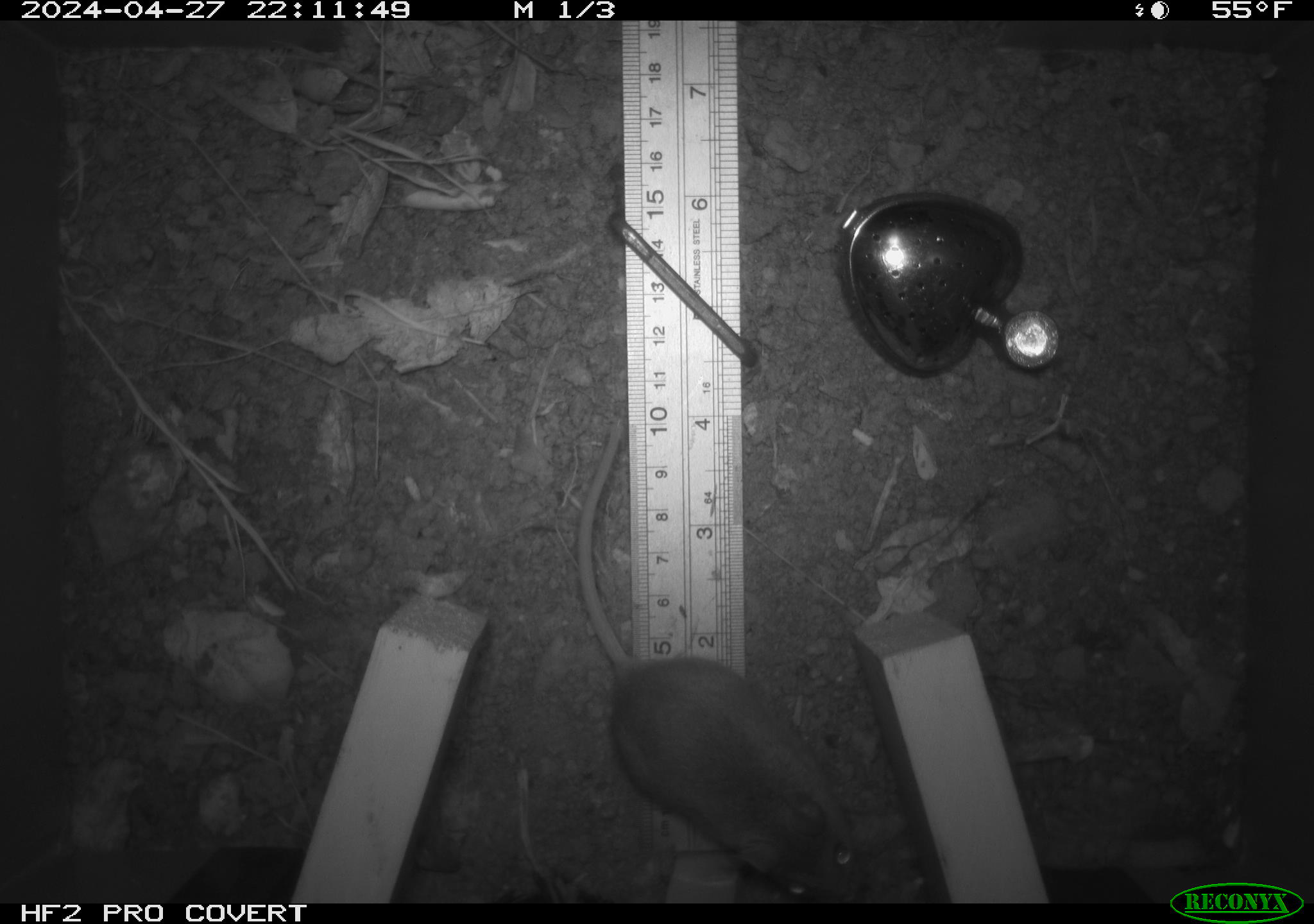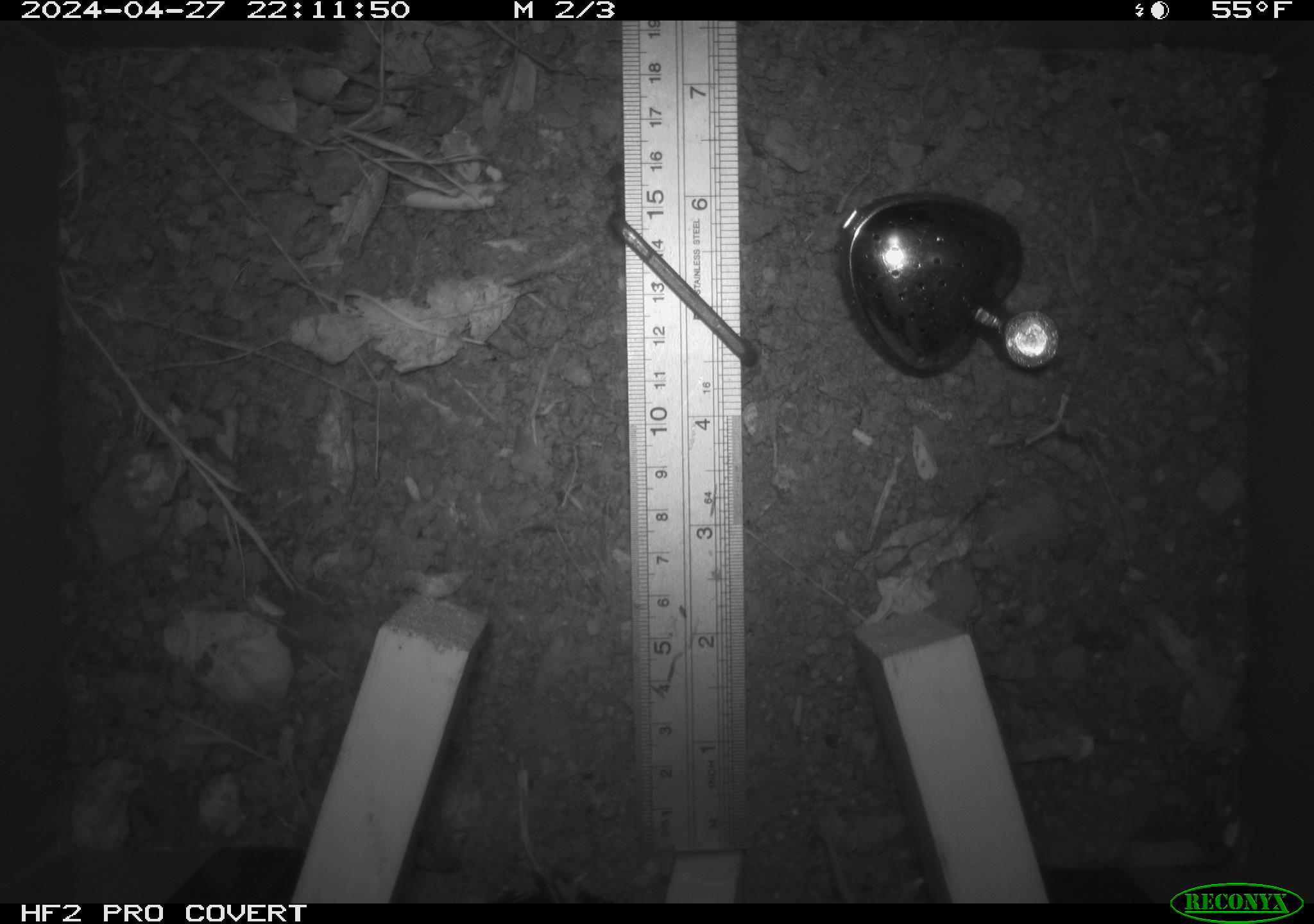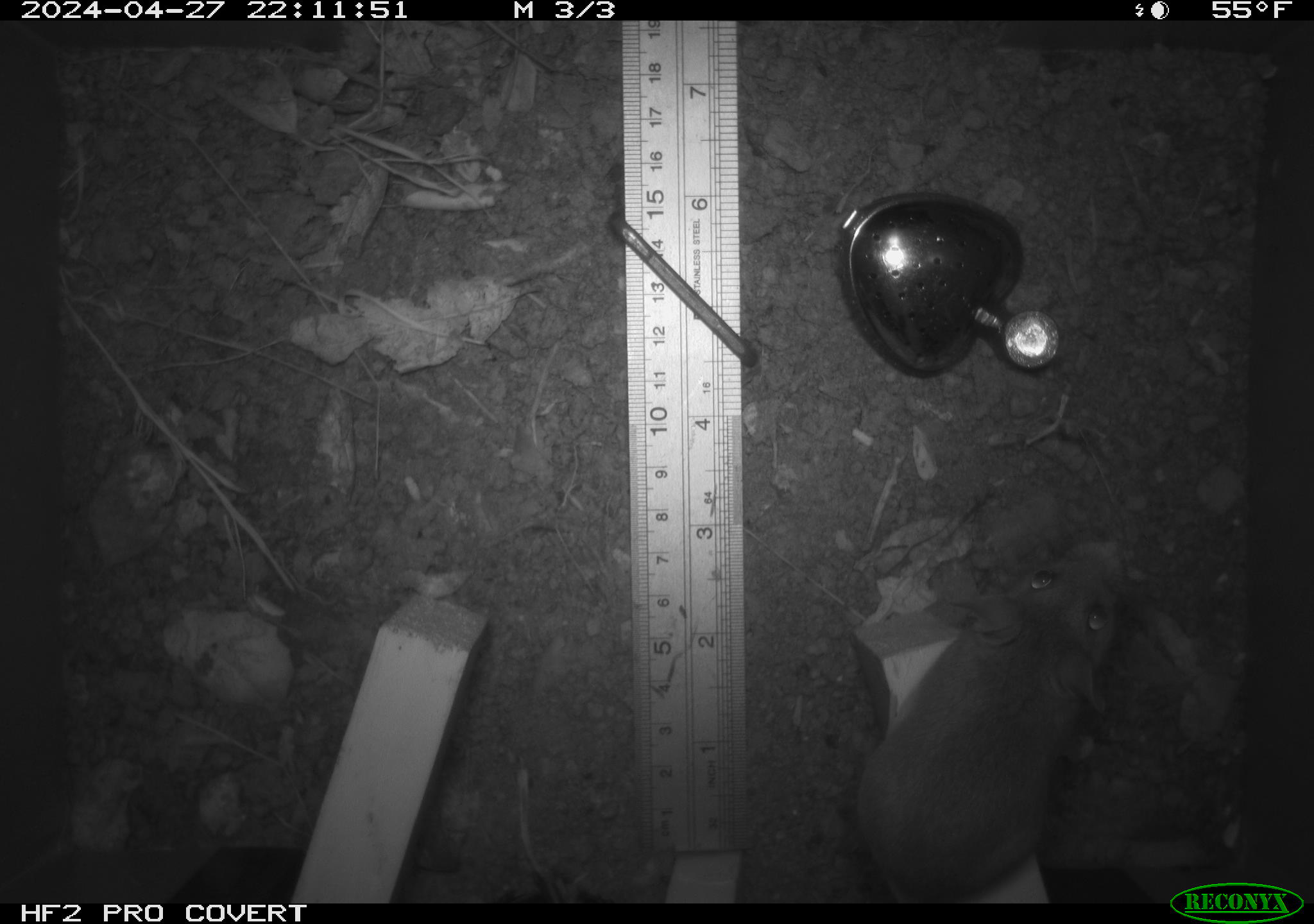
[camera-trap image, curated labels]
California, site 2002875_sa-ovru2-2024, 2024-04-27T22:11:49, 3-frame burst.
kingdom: Animalia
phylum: Chordata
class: Mammalia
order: Rodentia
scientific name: Rodentia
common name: rodent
Rodent (Rodentia).